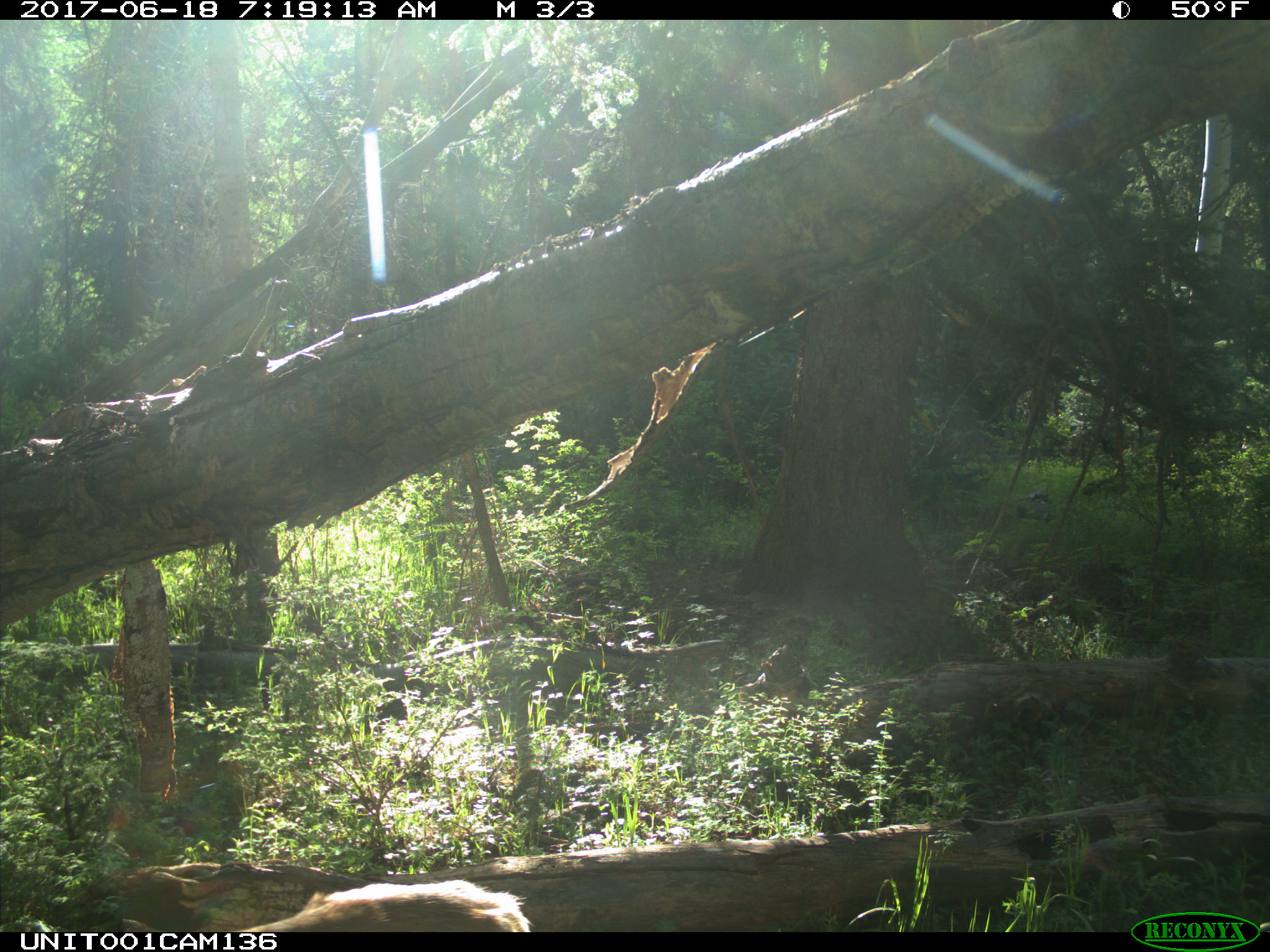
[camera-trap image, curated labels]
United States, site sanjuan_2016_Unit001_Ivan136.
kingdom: Animalia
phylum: Chordata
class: Mammalia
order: Artiodactyla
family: Cervidae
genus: Odocoileus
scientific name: Odocoileus hemionus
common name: mule deer